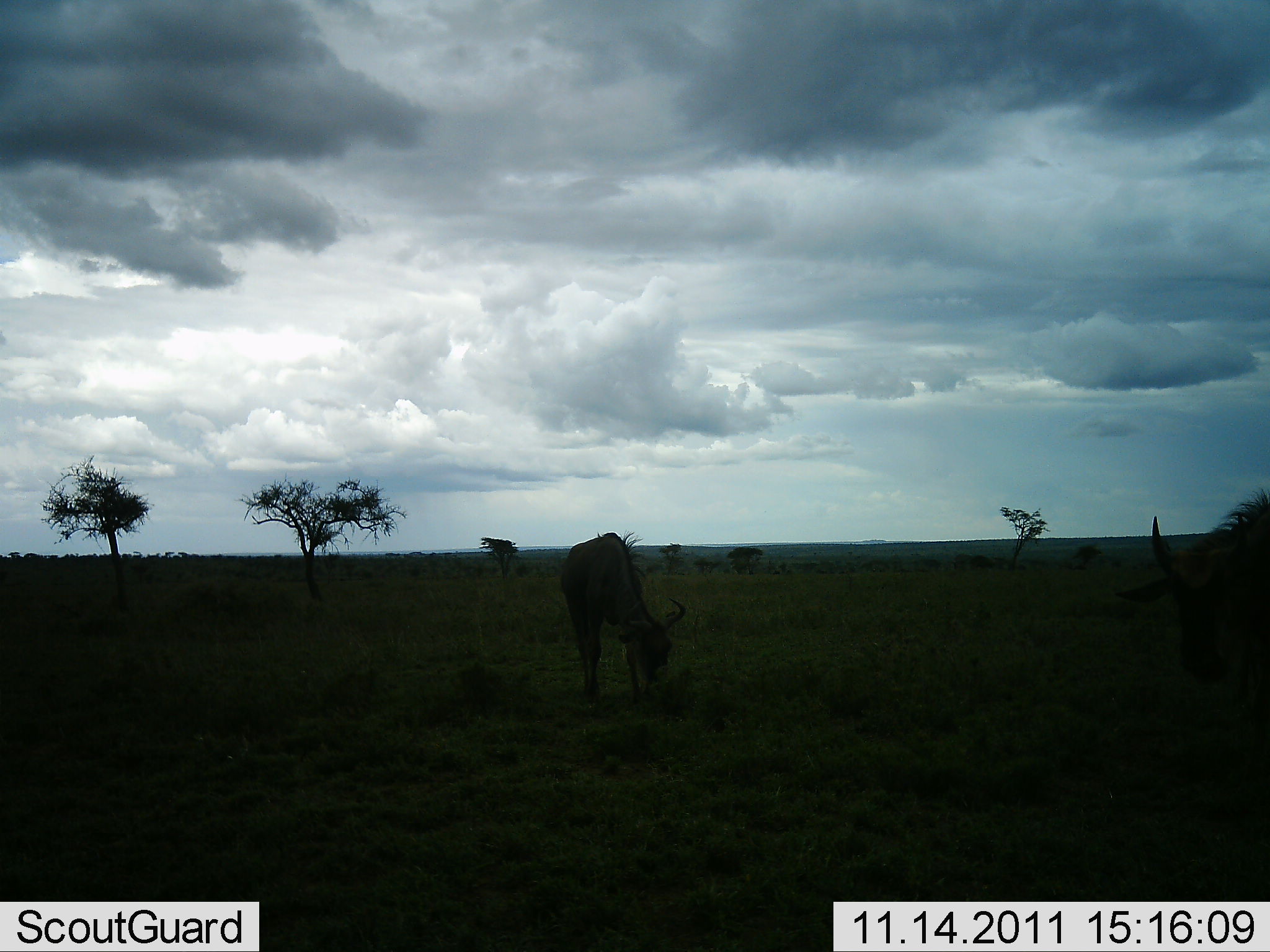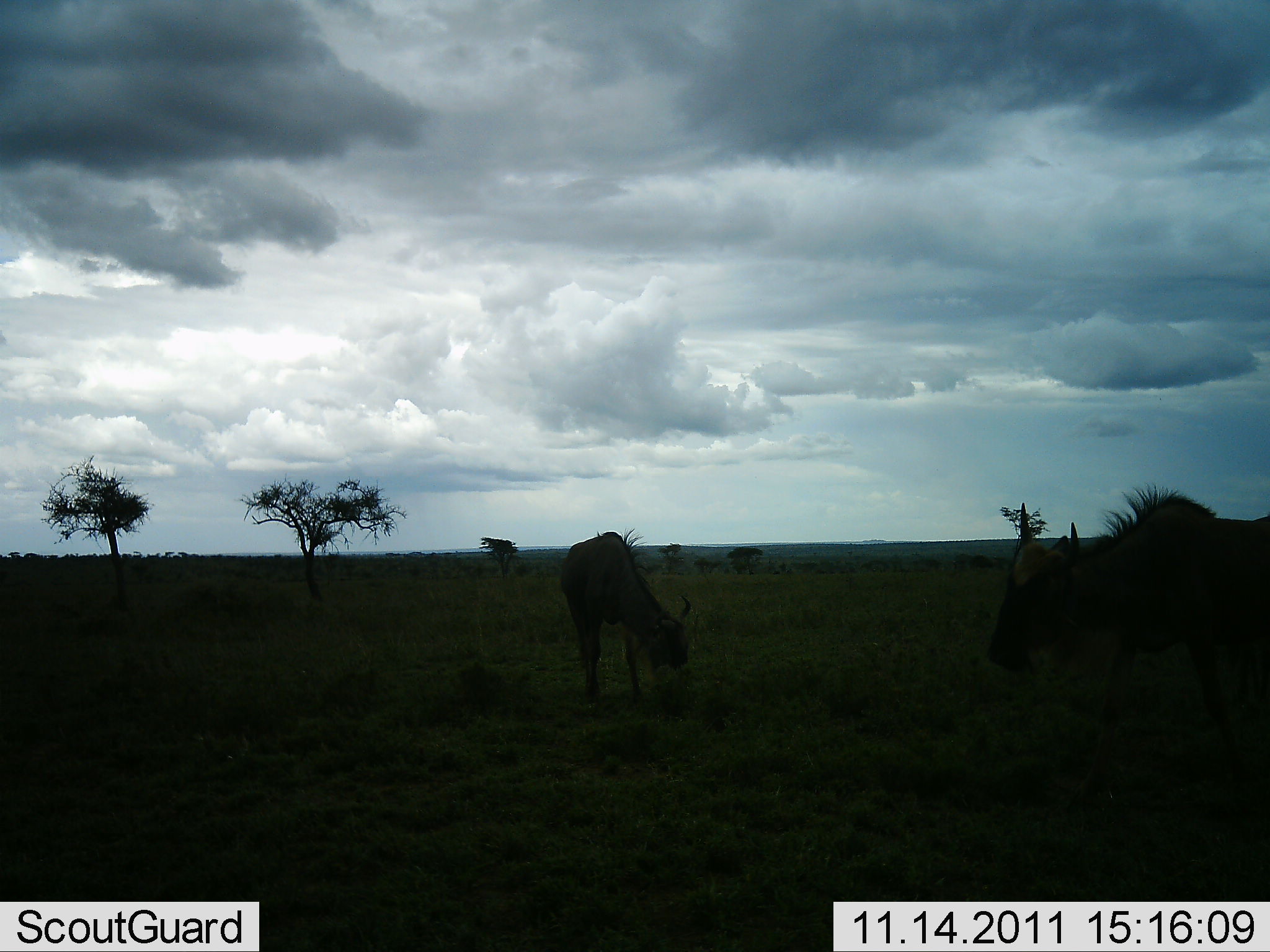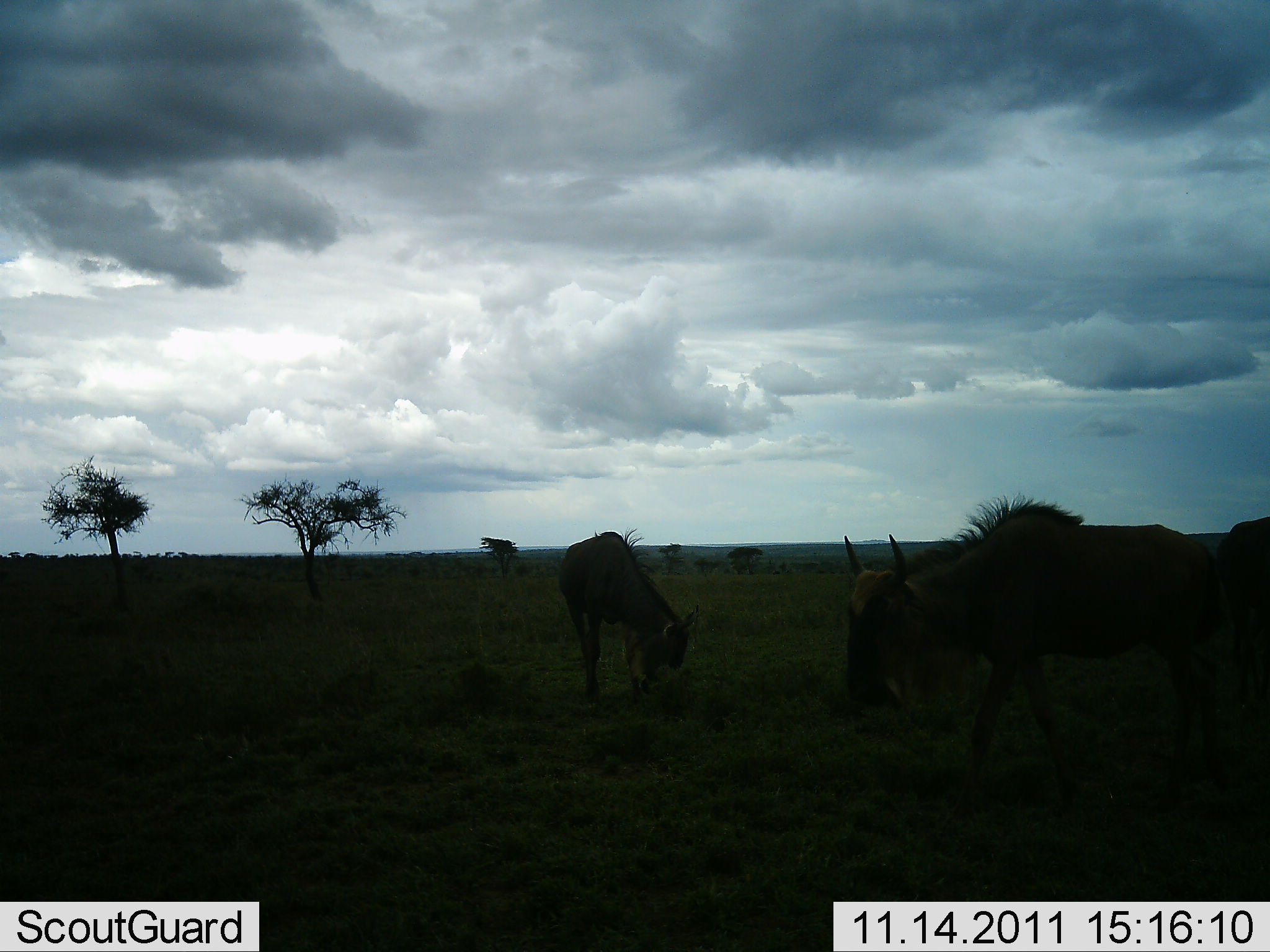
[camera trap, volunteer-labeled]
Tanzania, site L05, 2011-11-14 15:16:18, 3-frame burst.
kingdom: Animalia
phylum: Chordata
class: Mammalia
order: Artiodactyla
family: Bovidae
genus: Connochaetes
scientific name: Connochaetes taurinus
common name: blue wildebeest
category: wildebeest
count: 3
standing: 55%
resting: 0%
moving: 64%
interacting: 0%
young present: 0%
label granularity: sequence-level